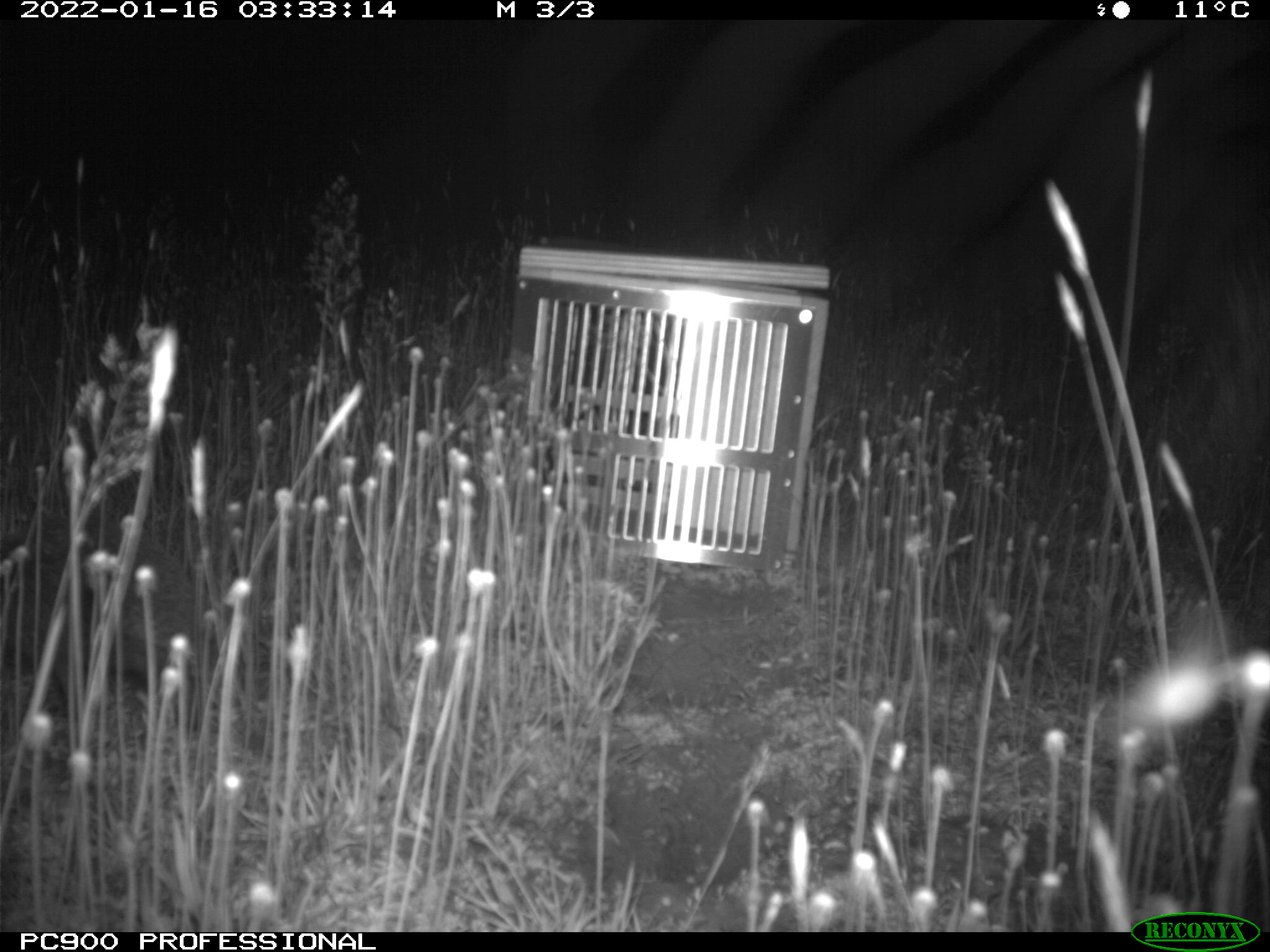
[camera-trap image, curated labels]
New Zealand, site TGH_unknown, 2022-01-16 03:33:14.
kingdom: Animalia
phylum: Chordata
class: Mammalia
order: Eulipotyphla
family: Erinaceidae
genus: Erinaceus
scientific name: Erinaceus europaeus europaeus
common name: european hedgehog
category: hedgehog